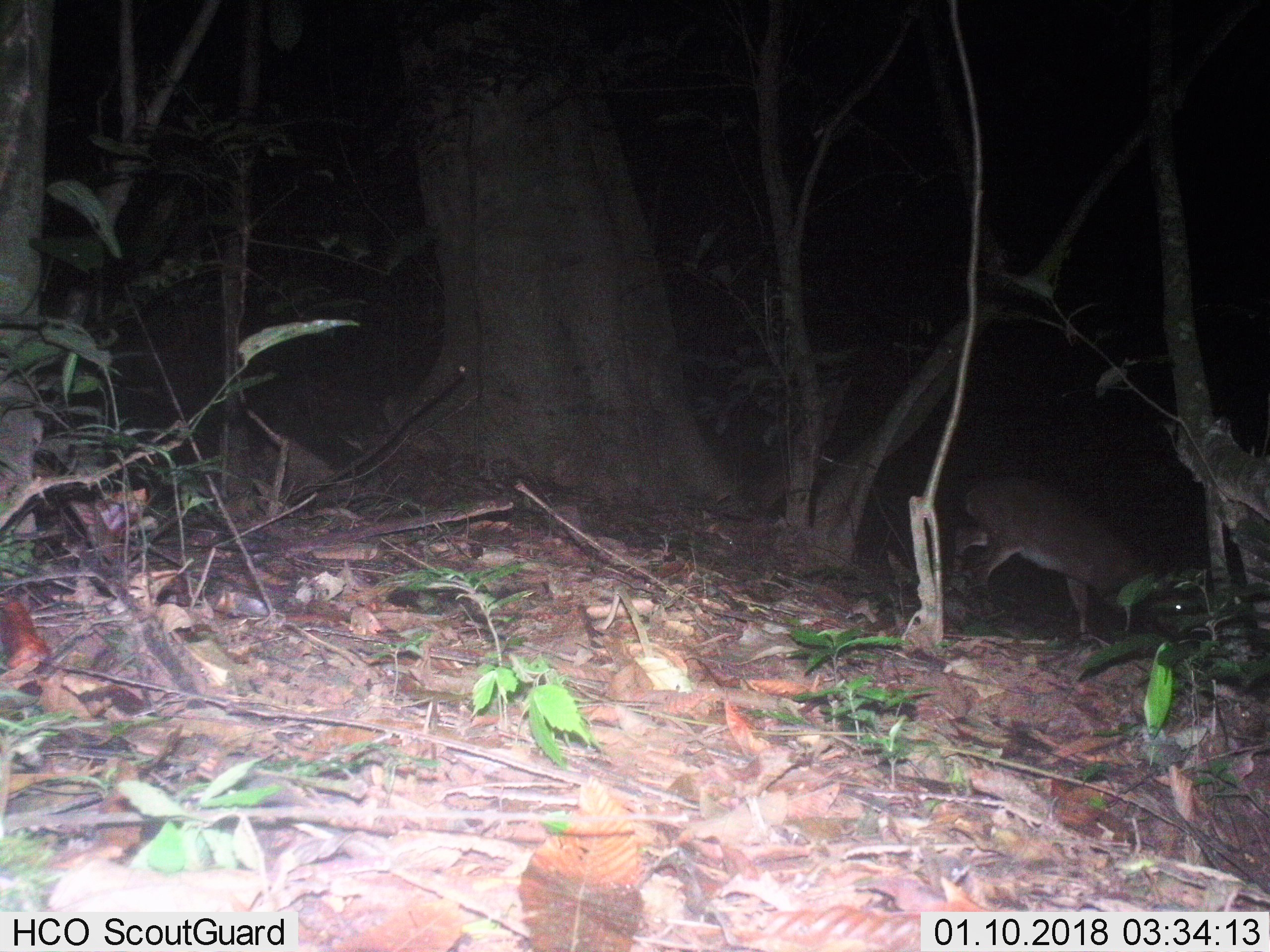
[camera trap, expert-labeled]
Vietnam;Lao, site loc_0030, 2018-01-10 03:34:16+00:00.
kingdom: Animalia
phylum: Chordata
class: Mammalia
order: Artiodactyla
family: Cervidae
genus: Muntiacus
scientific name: Muntiacus vuquangensis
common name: large-antlered muntjac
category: large antlered muntjac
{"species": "large antlered muntjac (large-antlered muntjac) (Muntiacus vuquangensis)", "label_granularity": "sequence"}